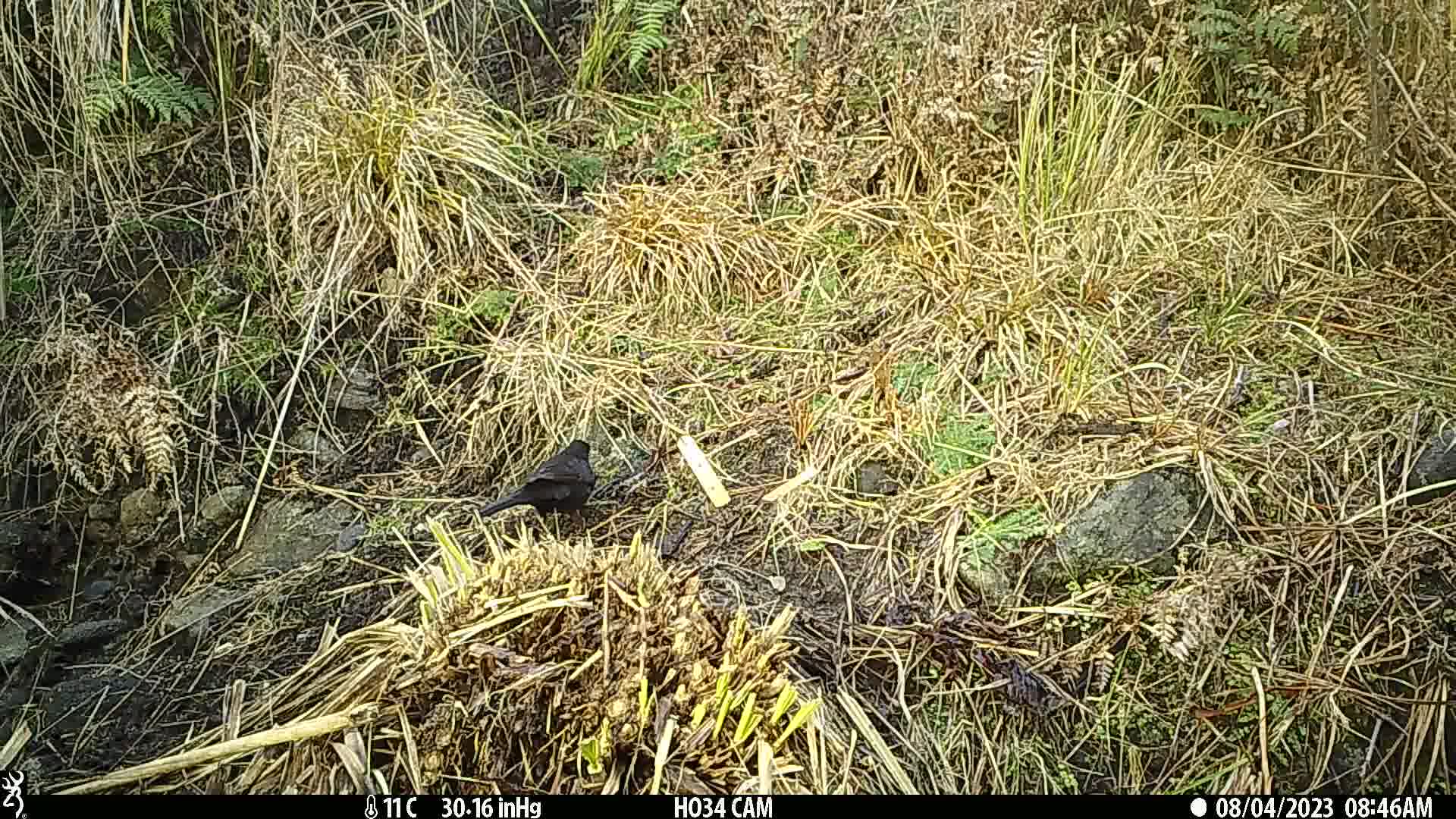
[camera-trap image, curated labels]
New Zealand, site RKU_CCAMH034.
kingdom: Animalia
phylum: Chordata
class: Aves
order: Passeriformes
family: Turdidae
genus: Turdus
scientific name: Turdus merula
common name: eurasian blackbird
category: blackbird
Blackbird (eurasian blackbird) (Turdus merula).